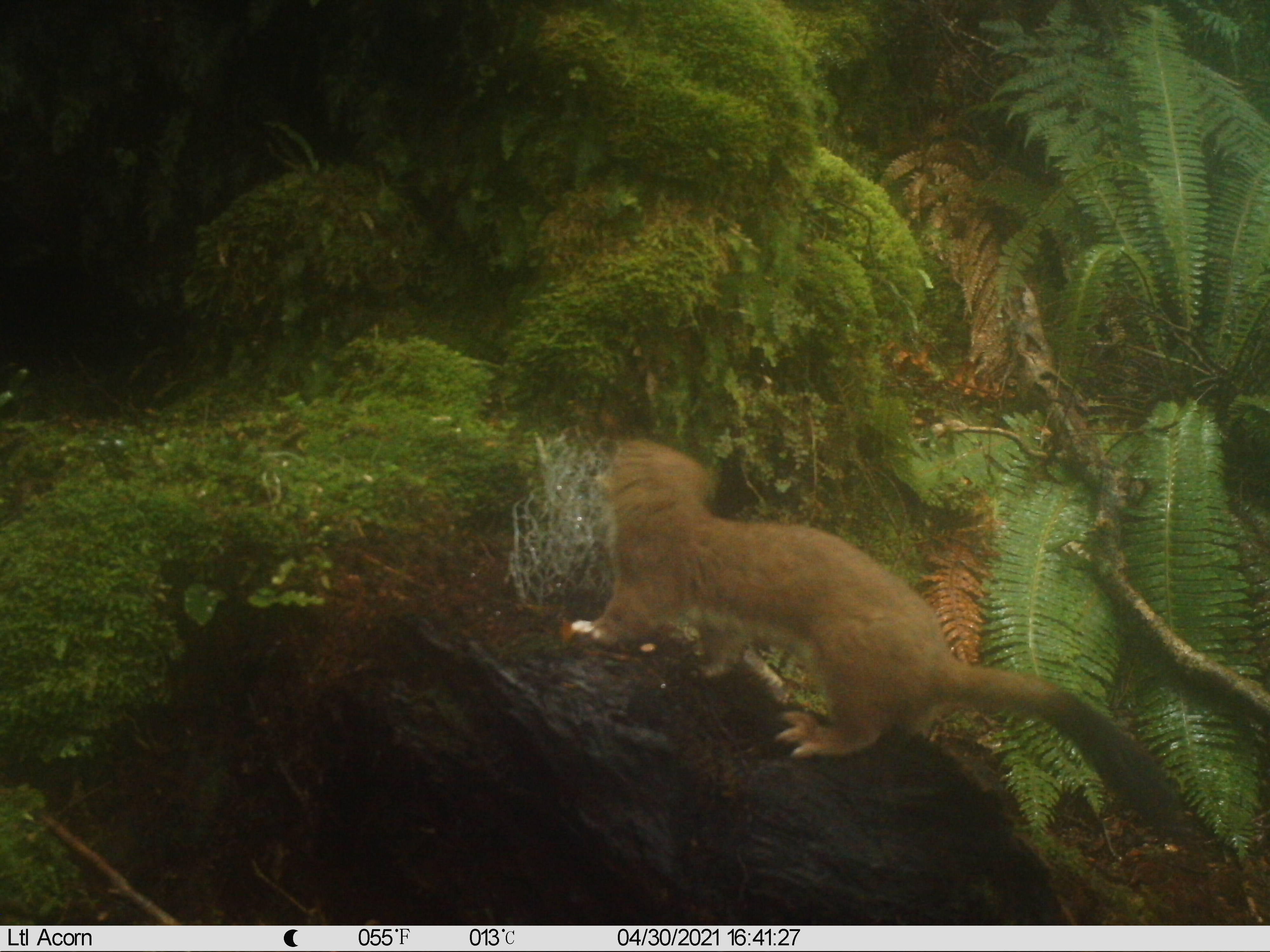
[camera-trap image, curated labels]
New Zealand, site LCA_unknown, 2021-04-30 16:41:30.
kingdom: Animalia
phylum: Chordata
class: Mammalia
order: Carnivora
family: Mustelidae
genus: Mustela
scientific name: Mustela erminea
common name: stoat